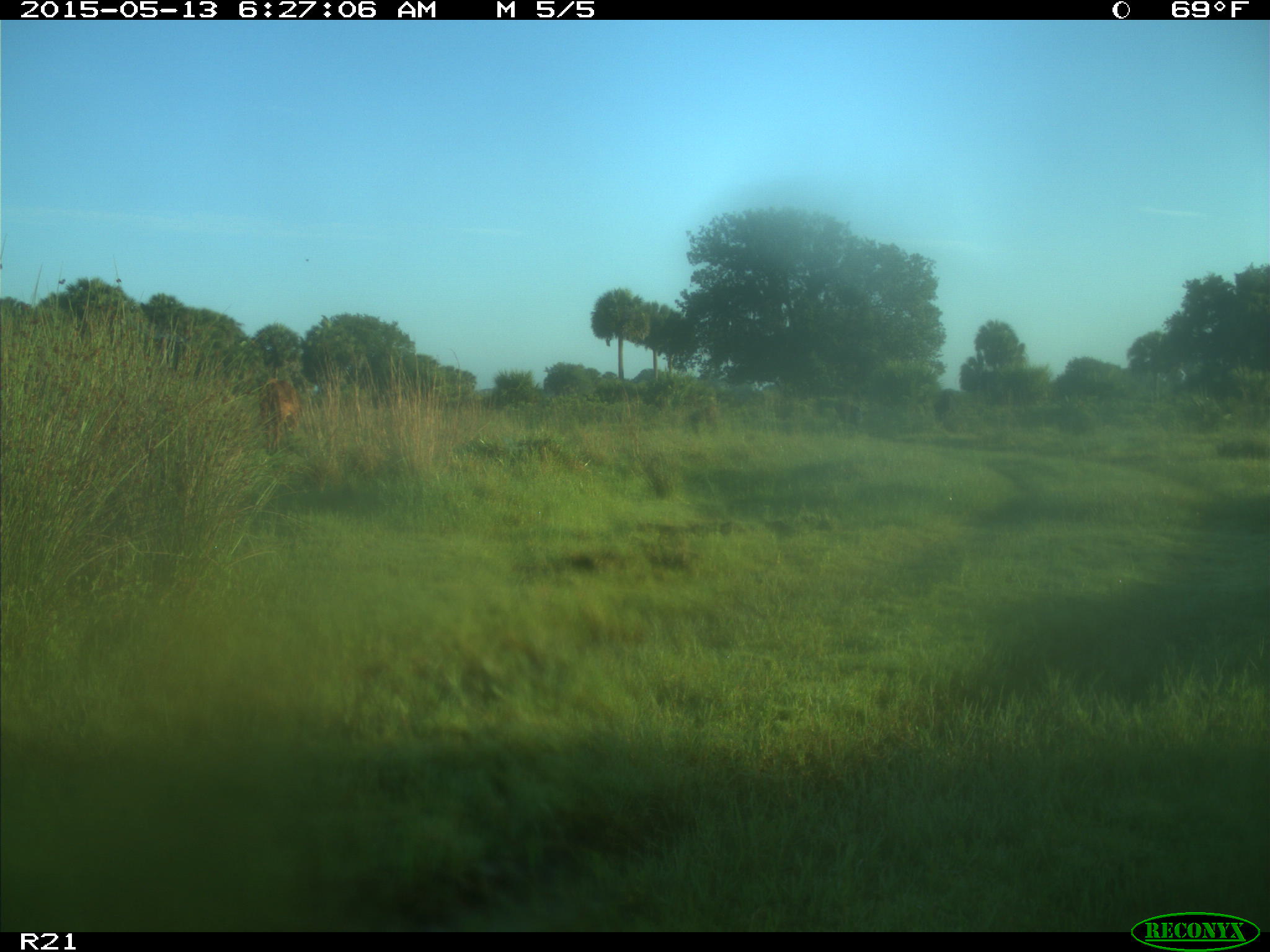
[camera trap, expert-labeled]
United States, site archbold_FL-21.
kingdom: Animalia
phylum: Chordata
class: Mammalia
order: Artiodactyla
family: Bovidae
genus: Bos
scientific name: Bos taurus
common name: domestic cow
Bos taurus (domestic cow).